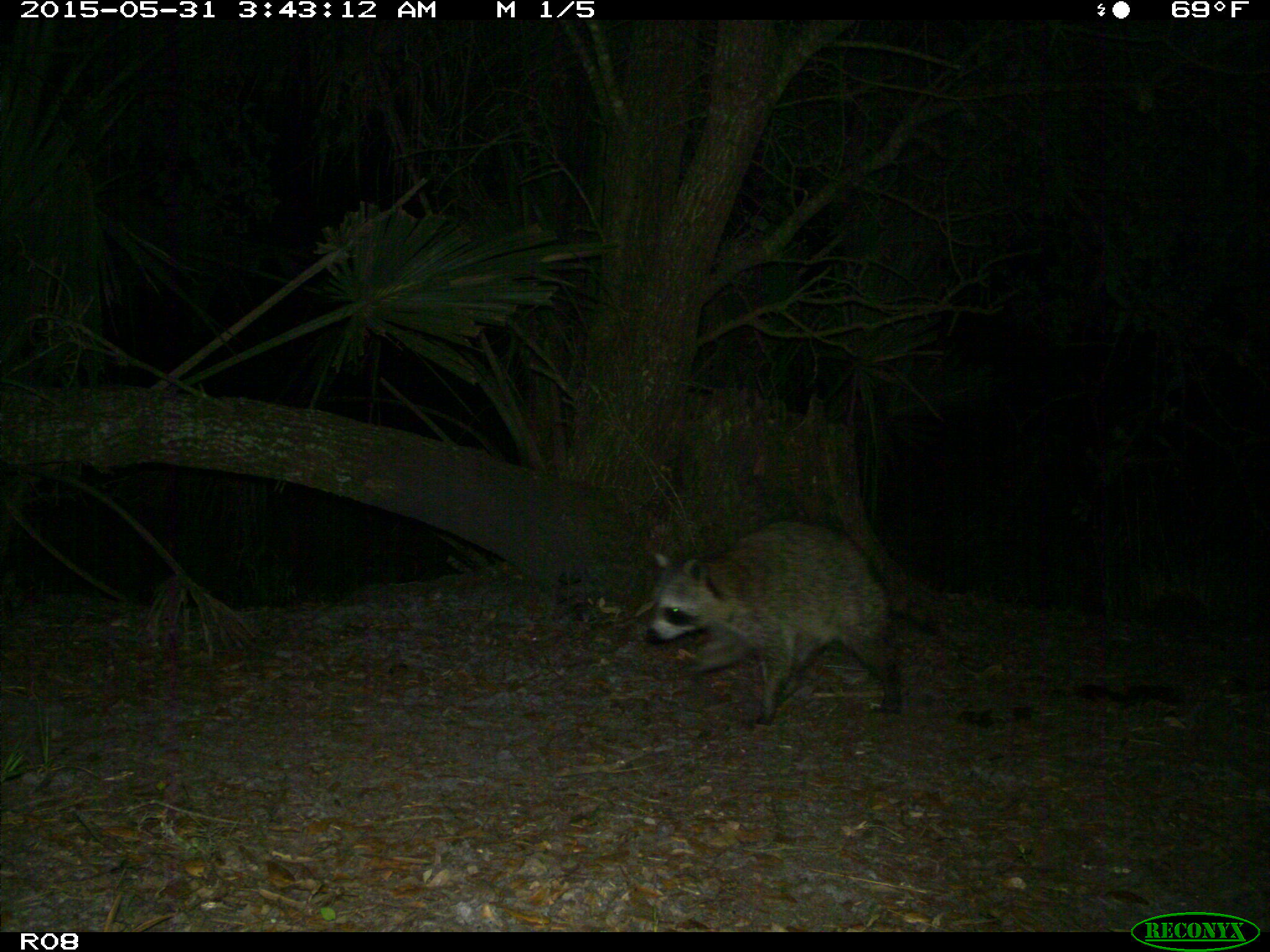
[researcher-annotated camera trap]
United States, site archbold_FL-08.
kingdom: Animalia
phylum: Chordata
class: Mammalia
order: Carnivora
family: Procyonidae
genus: Procyon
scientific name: Procyon lotor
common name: common raccoon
Procyon lotor (common raccoon).